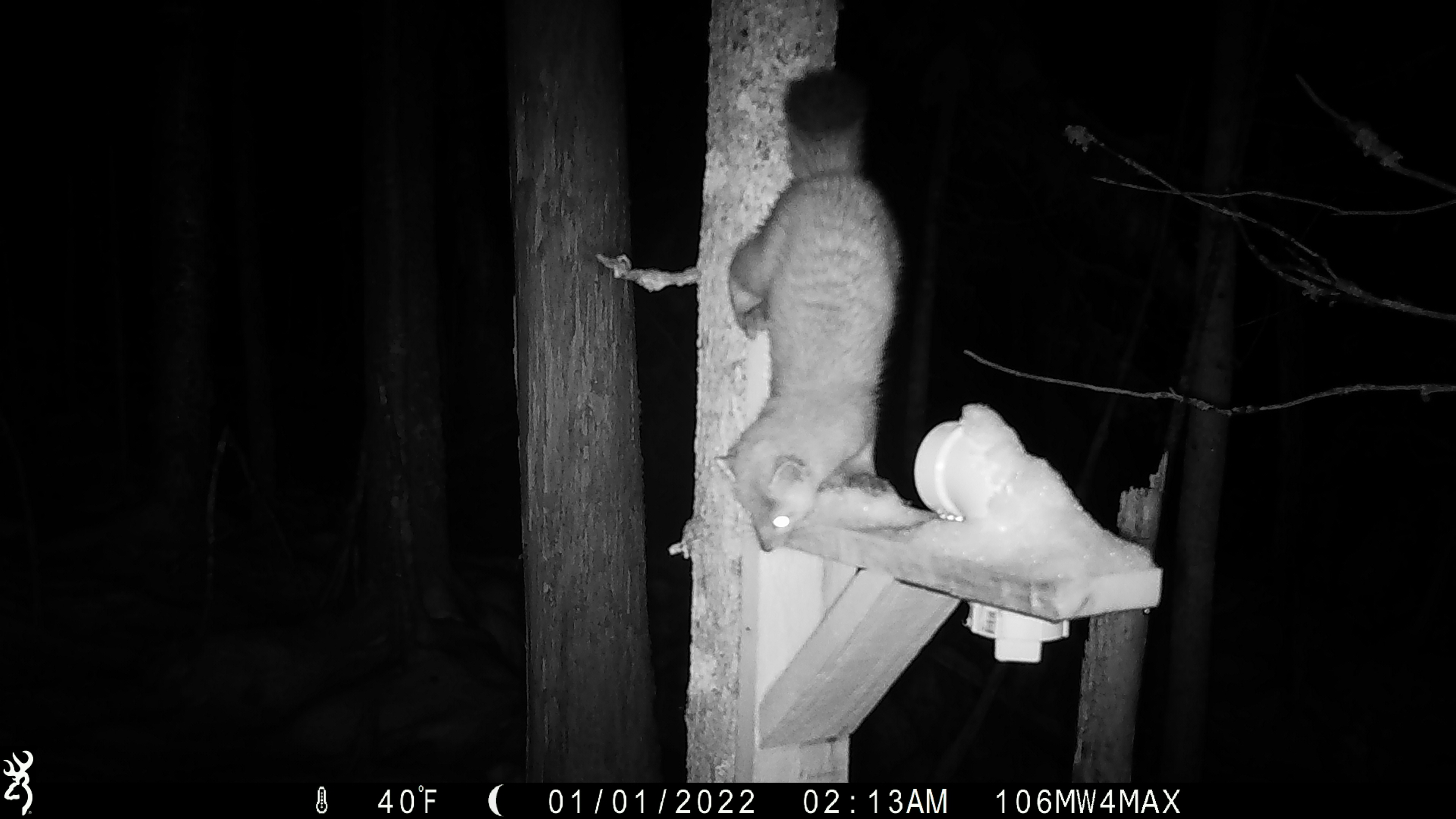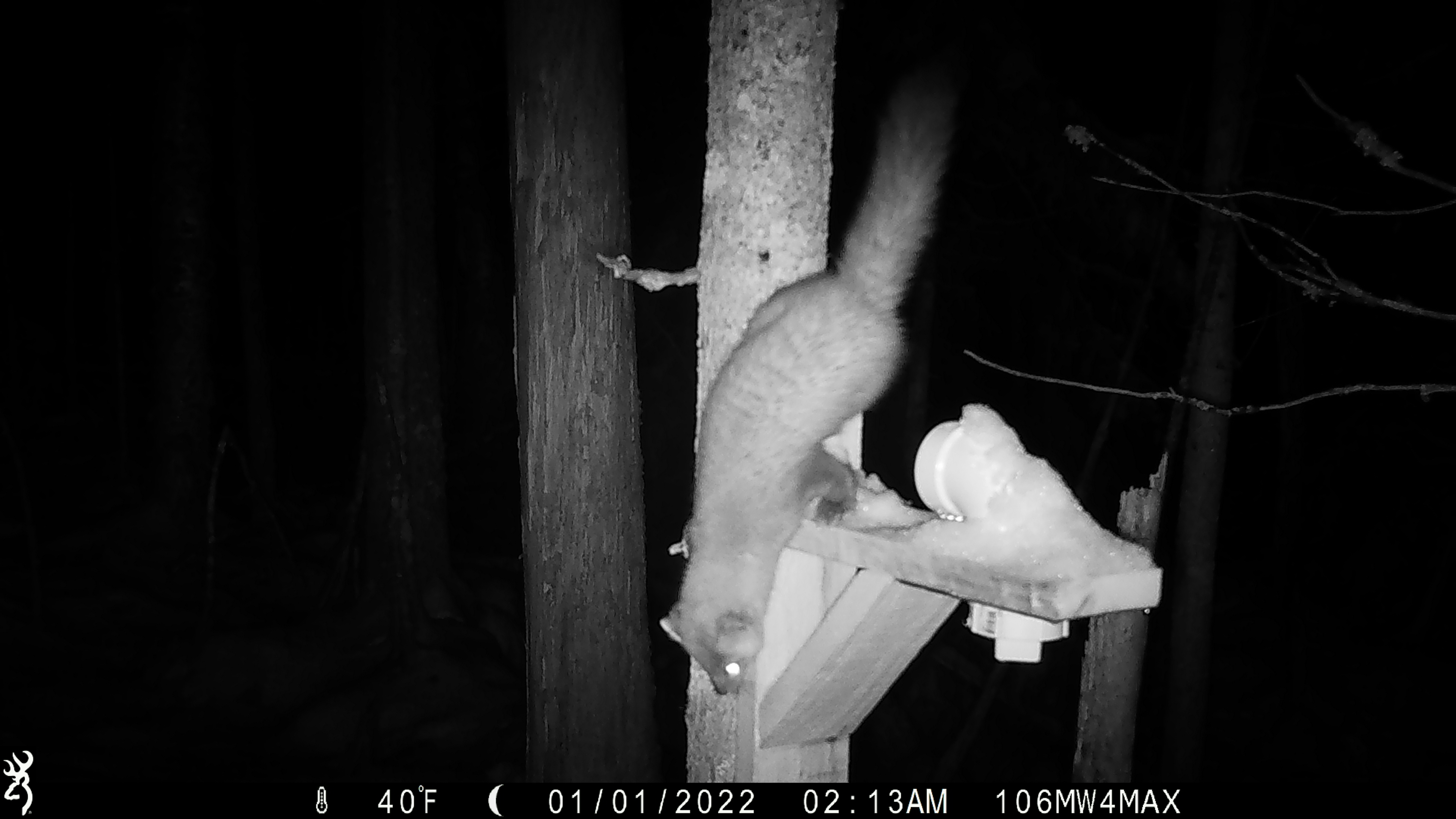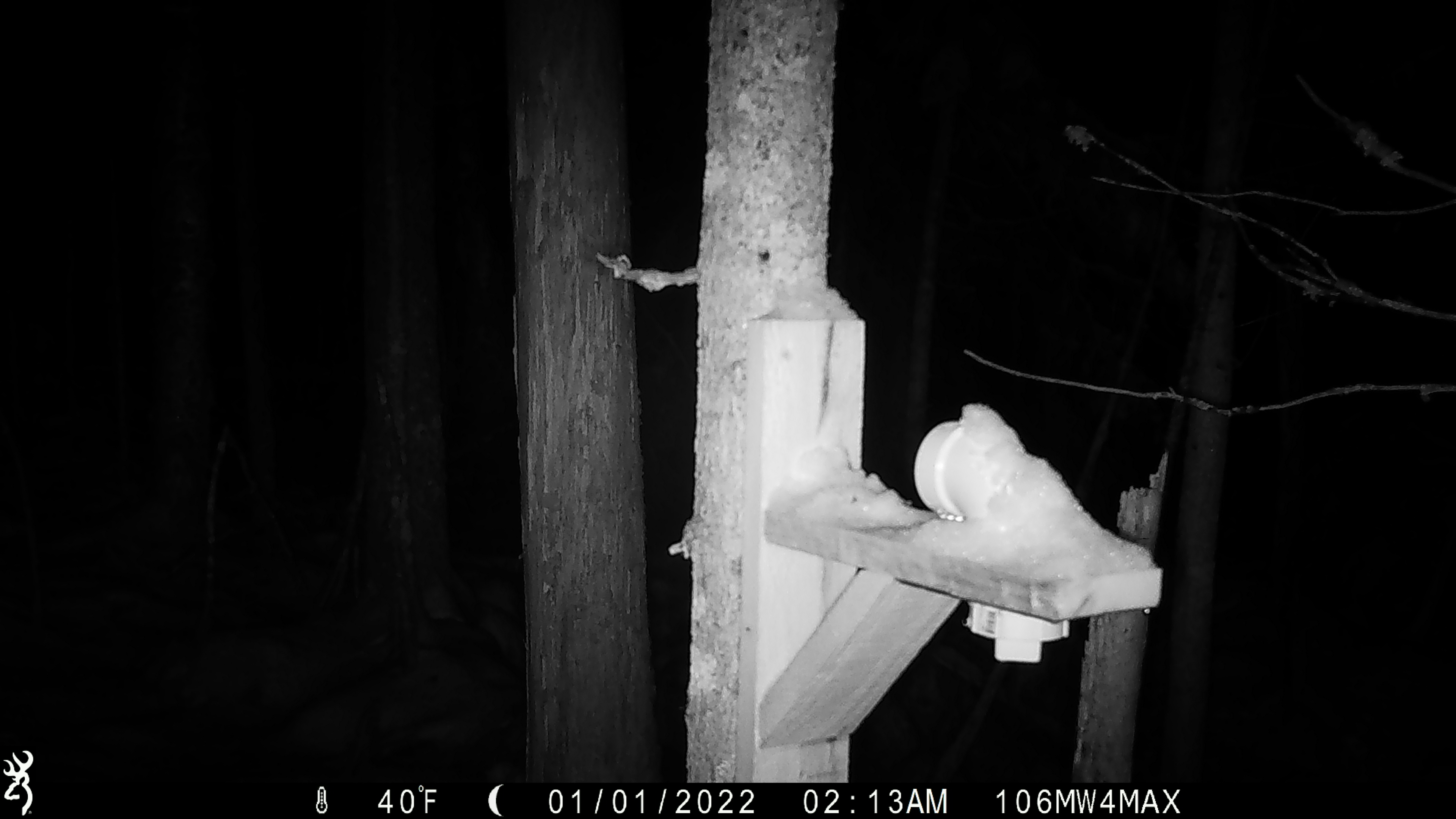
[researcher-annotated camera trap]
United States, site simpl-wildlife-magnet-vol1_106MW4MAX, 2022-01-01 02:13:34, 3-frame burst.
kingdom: Animalia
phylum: Chordata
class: Mammalia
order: Carnivora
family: Mustelidae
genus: Martes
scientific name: Martes americana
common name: american marten